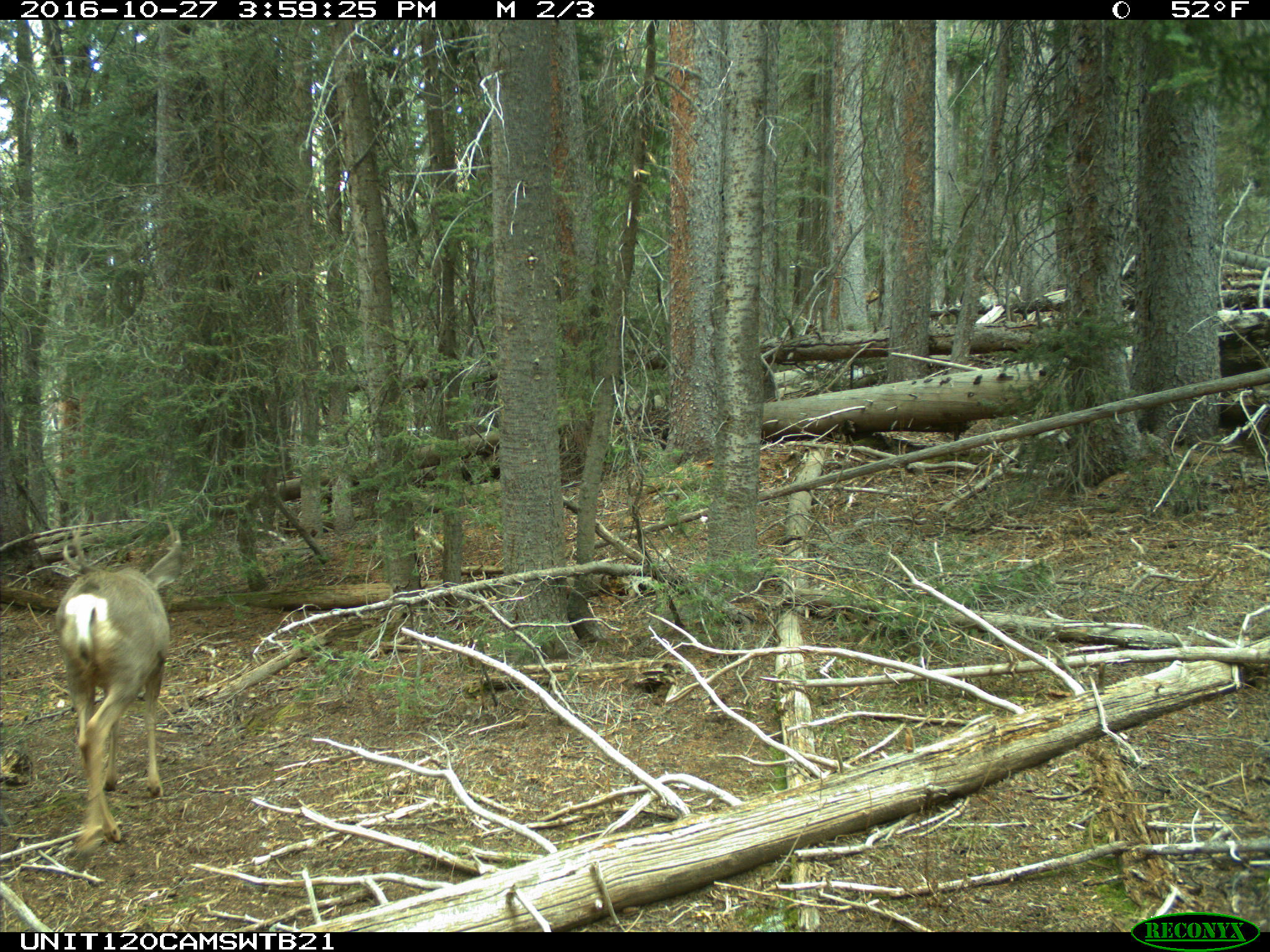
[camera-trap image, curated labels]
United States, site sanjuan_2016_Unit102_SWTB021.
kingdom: Animalia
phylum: Chordata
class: Mammalia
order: Artiodactyla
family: Cervidae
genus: Odocoileus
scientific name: Odocoileus hemionus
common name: mule deer